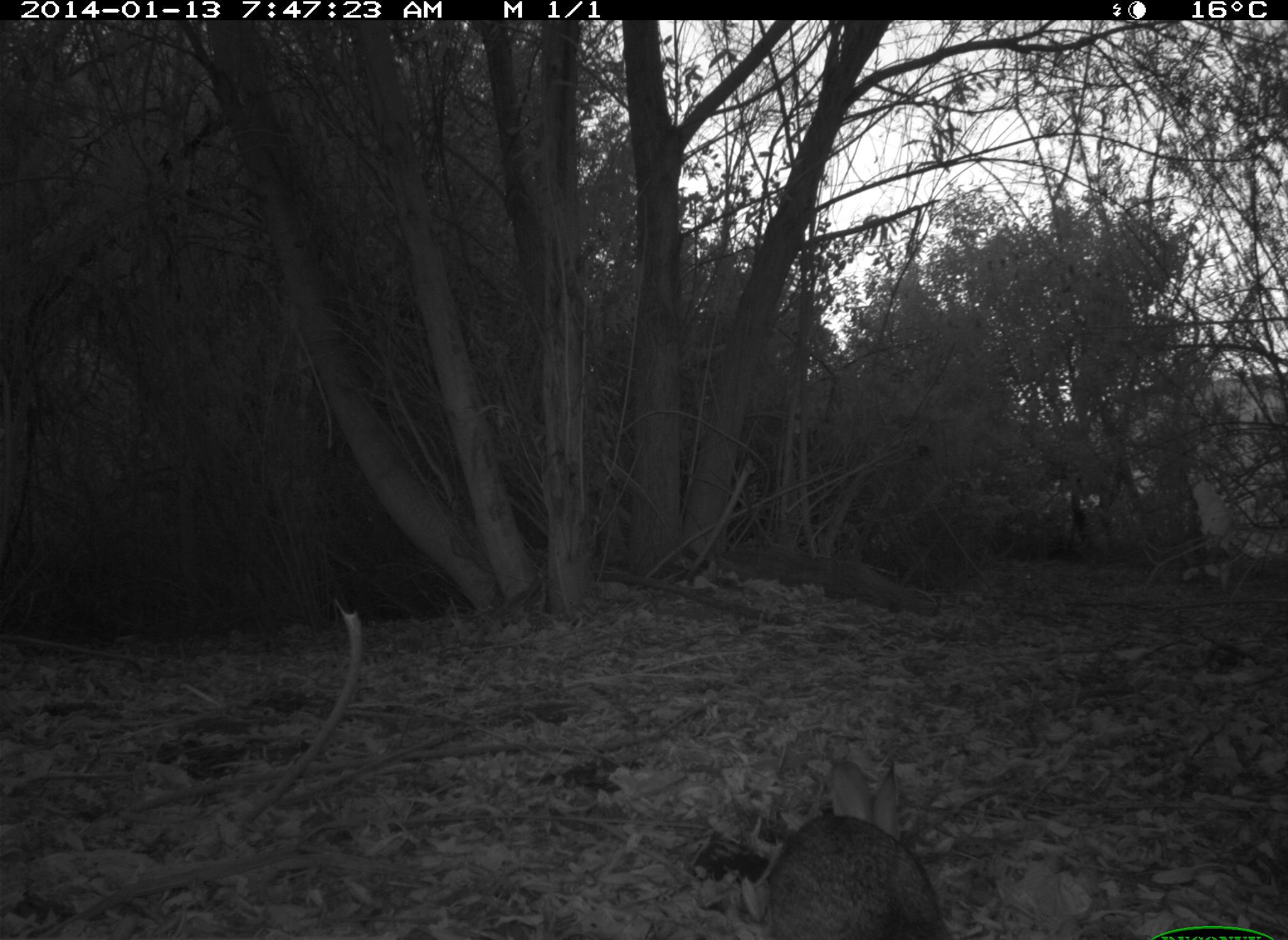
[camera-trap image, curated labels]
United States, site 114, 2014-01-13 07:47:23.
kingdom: Animalia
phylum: Chordata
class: Mammalia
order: Lagomorpha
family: Leporidae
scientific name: Leporidae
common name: rabbits and hares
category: rabbit